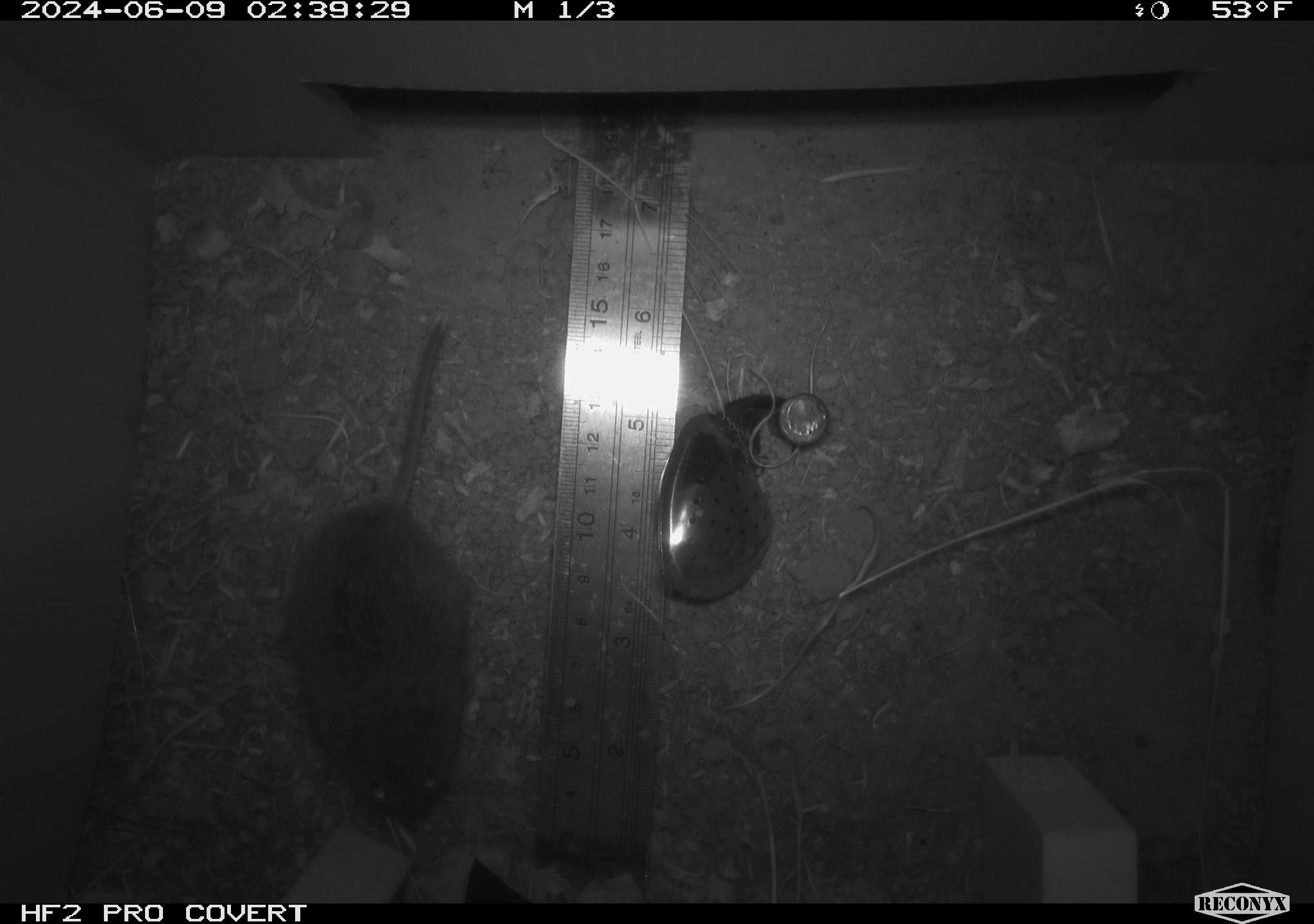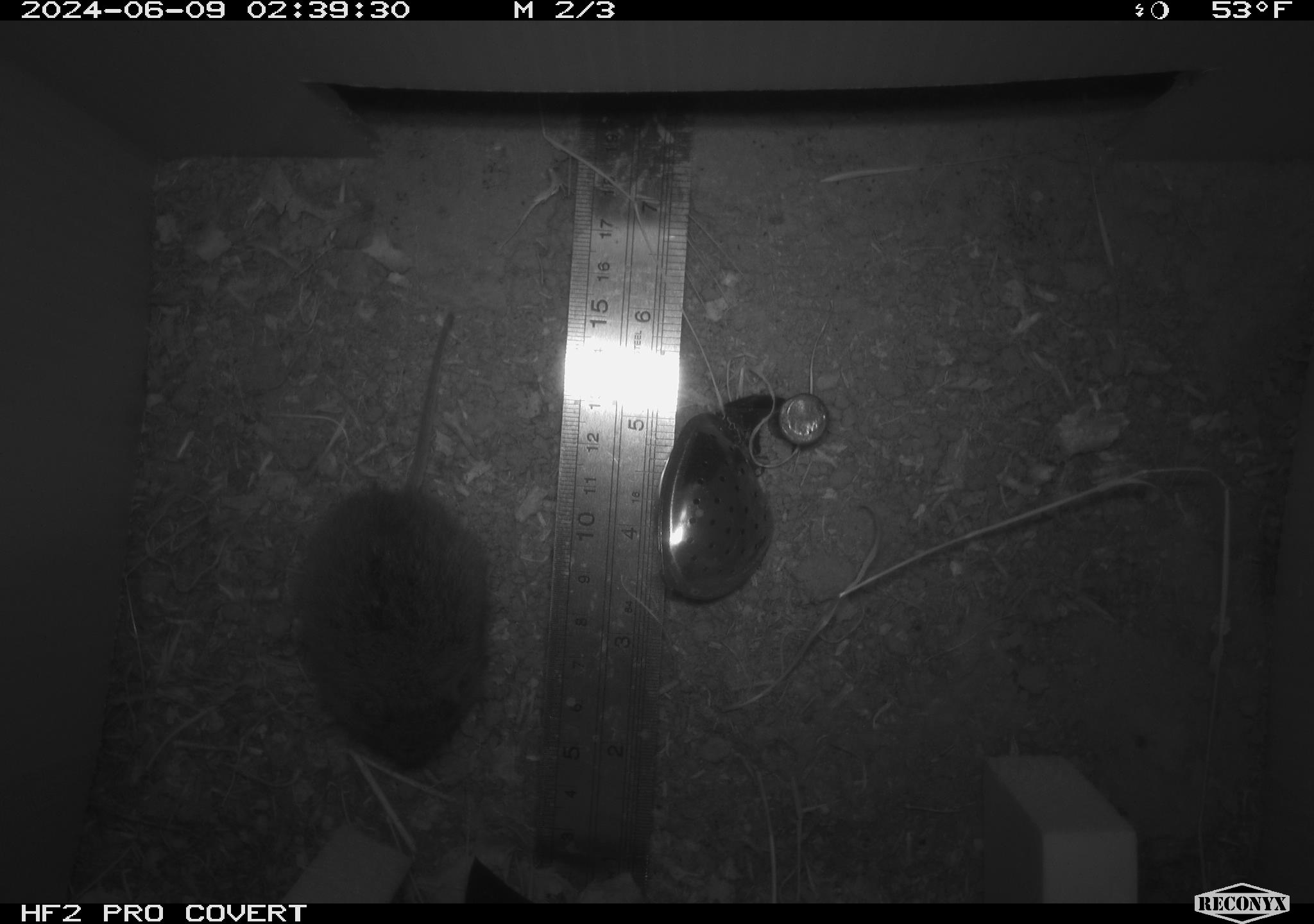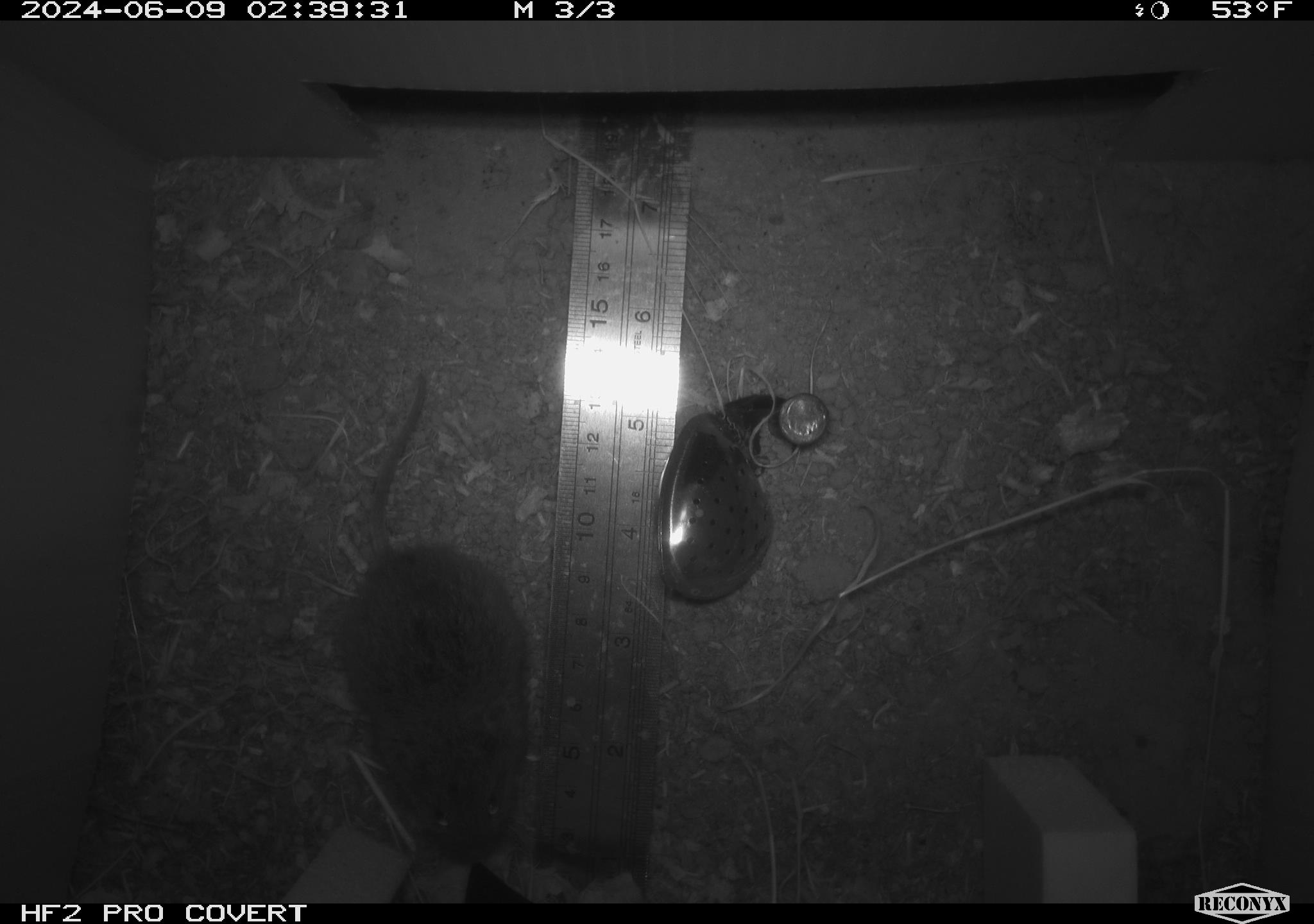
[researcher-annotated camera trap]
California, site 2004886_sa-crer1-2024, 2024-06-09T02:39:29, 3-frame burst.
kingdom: Animalia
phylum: Chordata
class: Mammalia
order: Rodentia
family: Cricetidae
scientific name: Arvicolinae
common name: voles, lemmings, and muskrats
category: arvicolinae subfamily